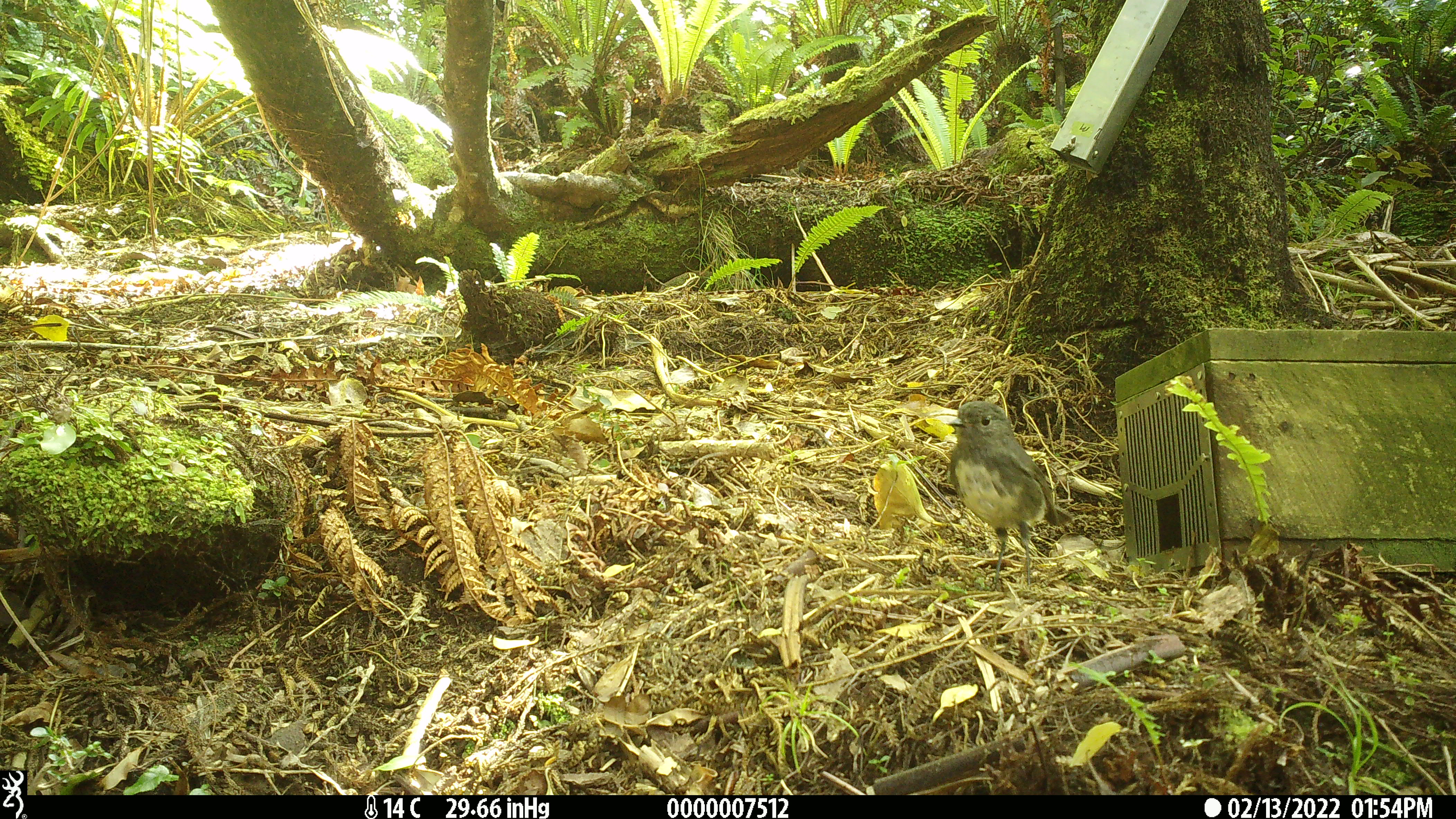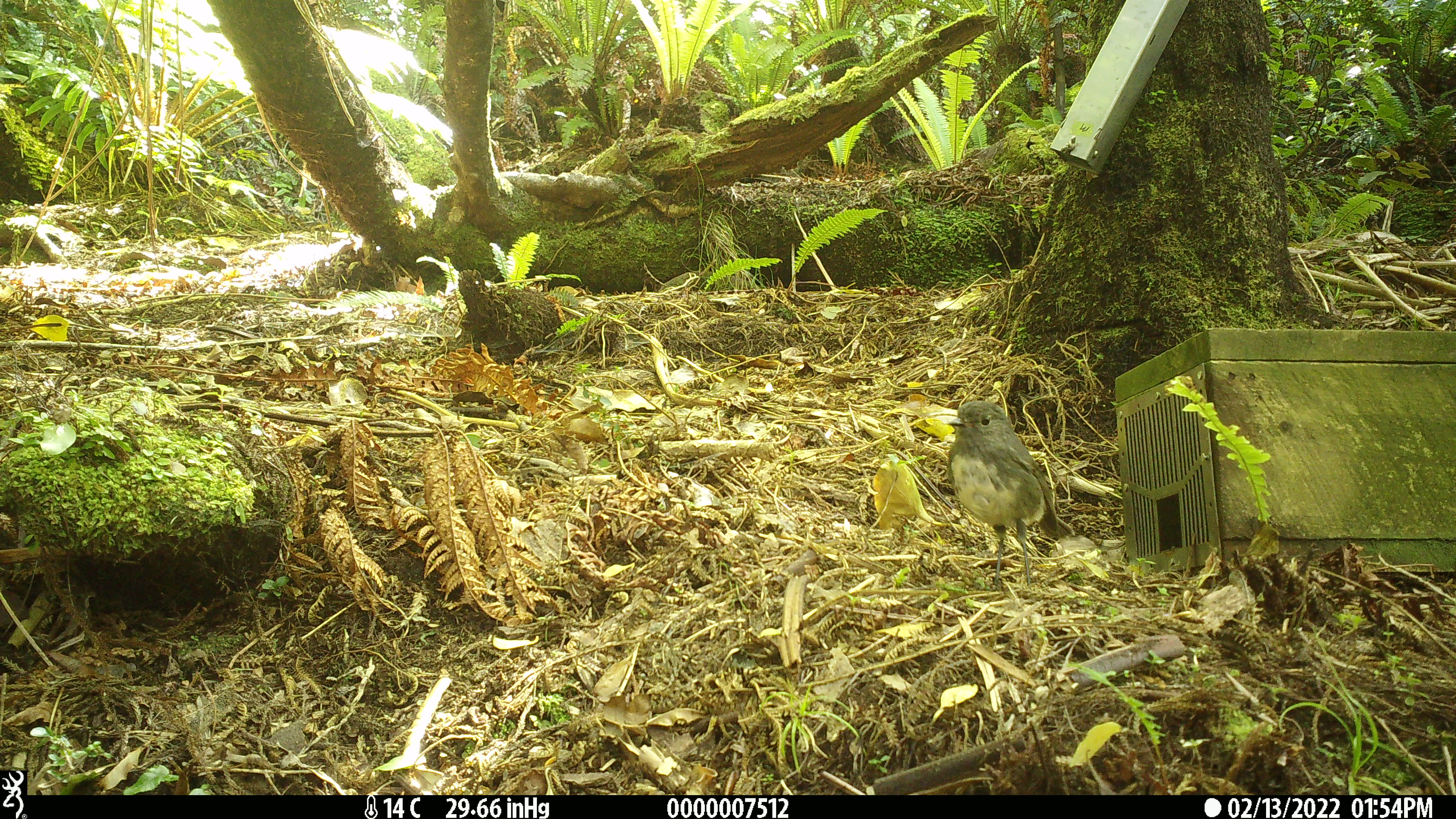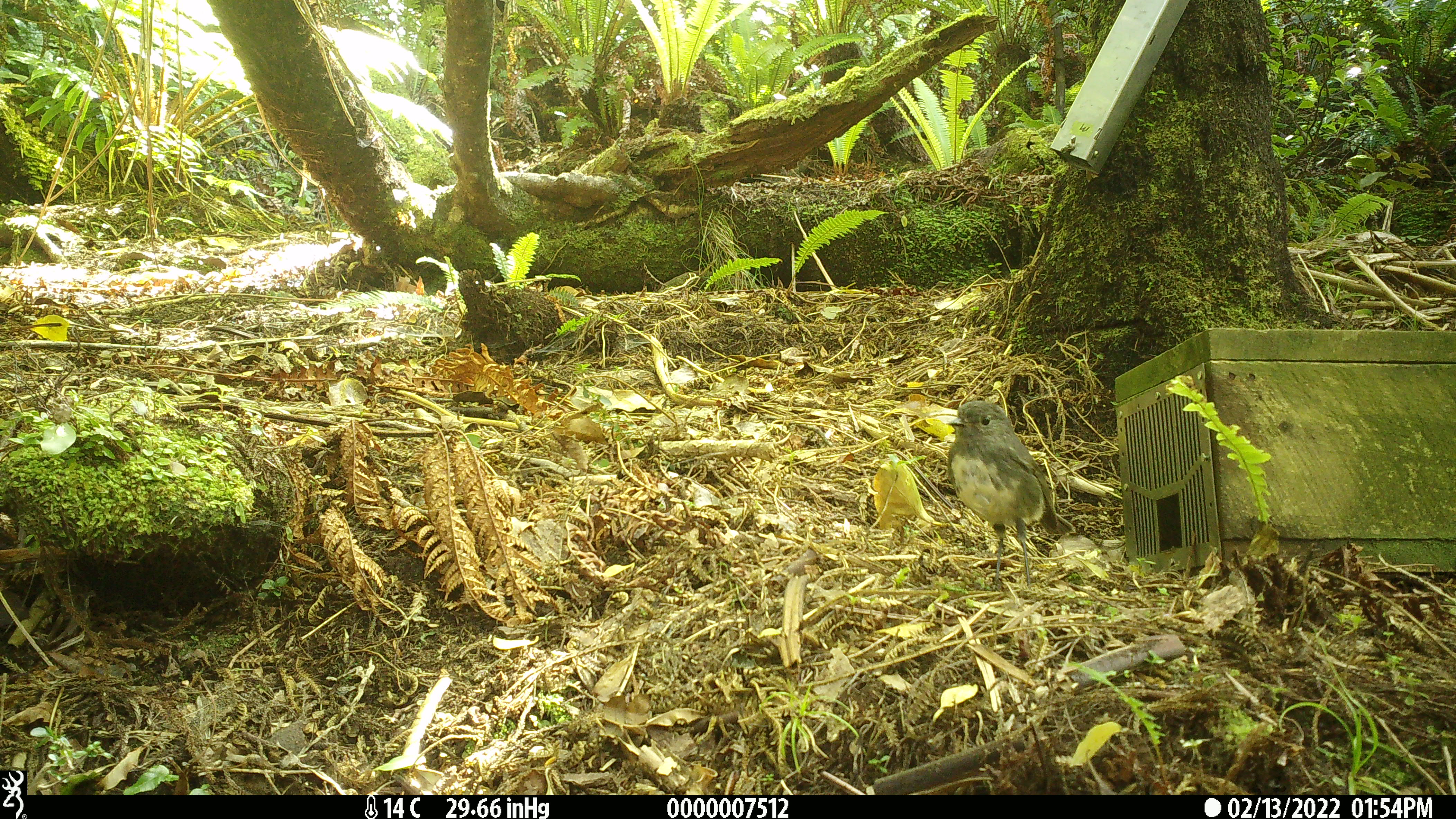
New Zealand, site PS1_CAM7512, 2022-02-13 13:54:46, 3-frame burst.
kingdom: Animalia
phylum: Chordata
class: Aves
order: Passeriformes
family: Petroicidae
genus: Petroica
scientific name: Petroica australis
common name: new zealand robin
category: robin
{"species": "robin (new zealand robin) (Petroica australis)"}